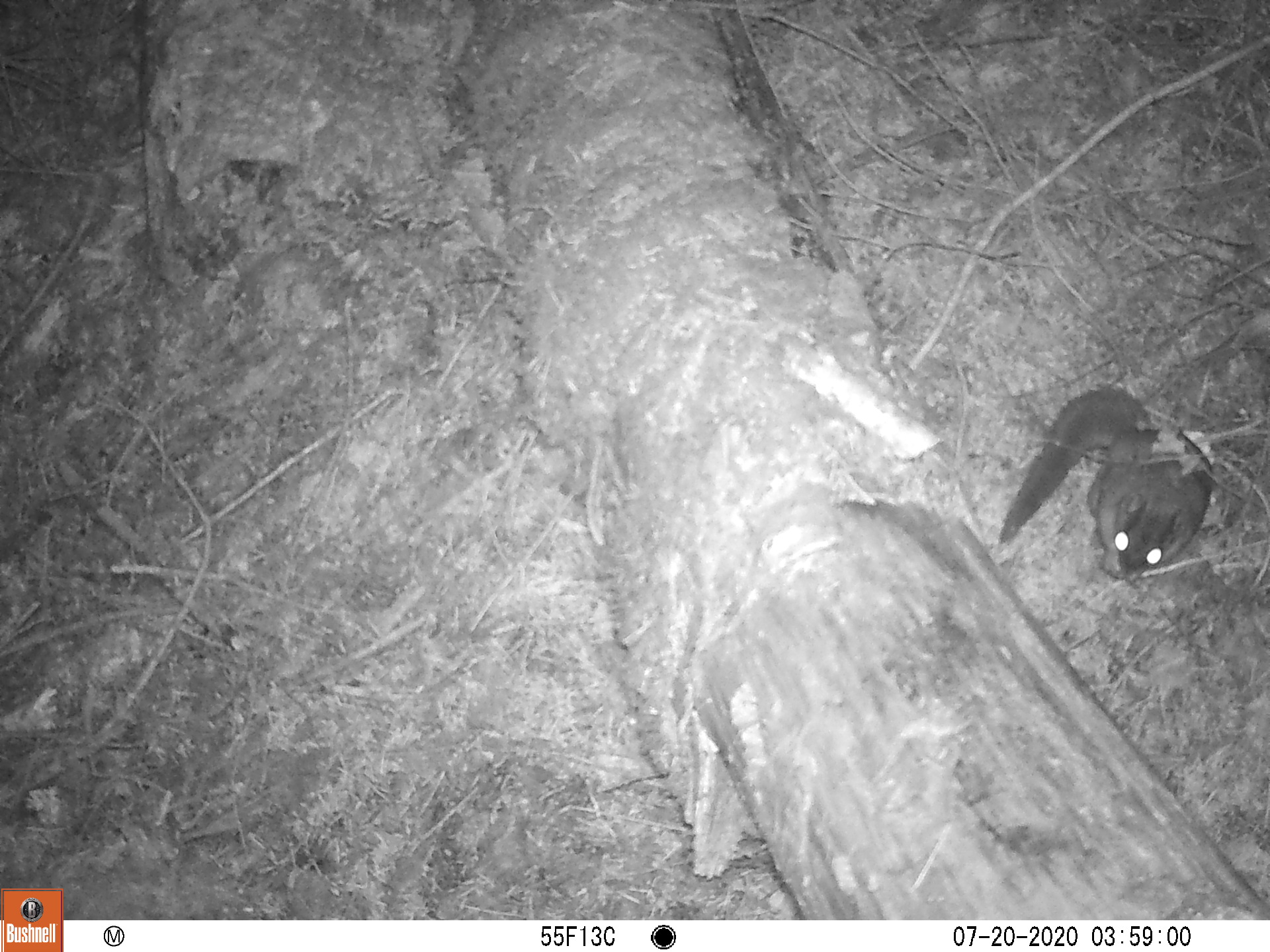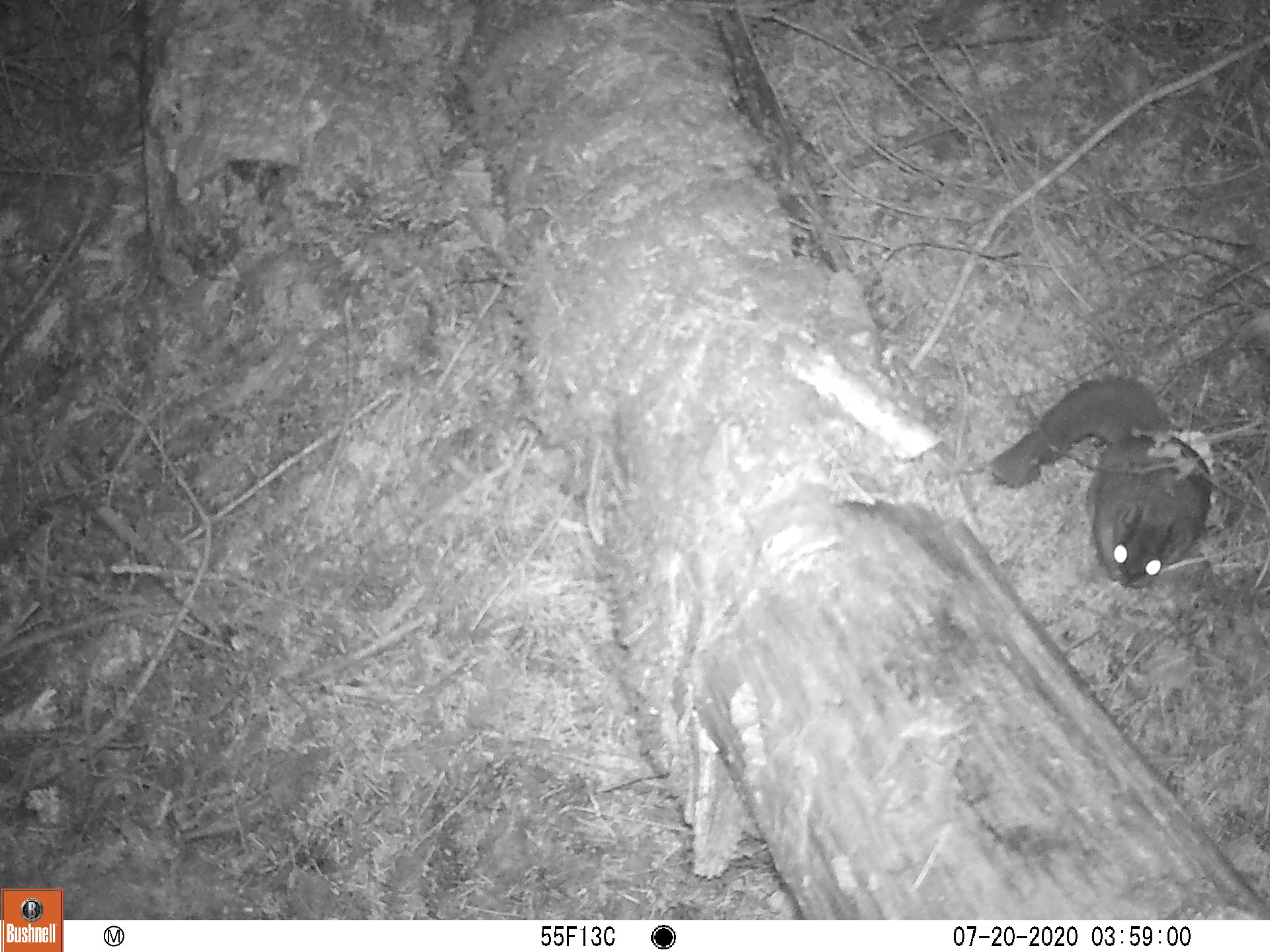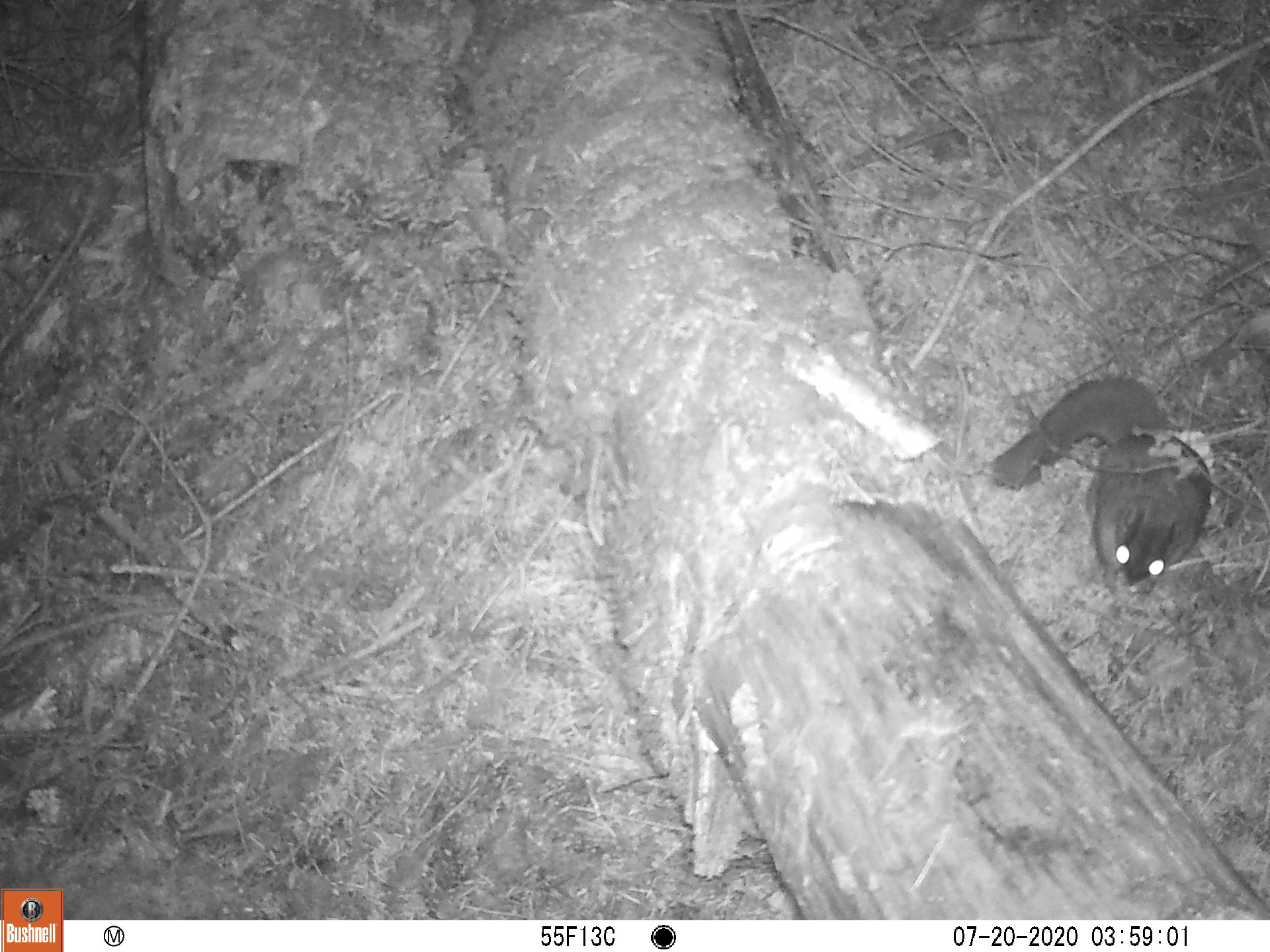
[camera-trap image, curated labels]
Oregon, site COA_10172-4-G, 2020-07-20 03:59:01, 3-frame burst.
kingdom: Animalia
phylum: Chordata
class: Mammalia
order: Rodentia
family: Sciuridae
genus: Glaucomys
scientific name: Glaucomys oregonensis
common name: humboldt's flying squirrel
Humboldt's flying squirrel (Glaucomys oregonensis).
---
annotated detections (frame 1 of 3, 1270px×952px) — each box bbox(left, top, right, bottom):
humboldt's flying squirrel: bbox(988, 372, 1230, 580)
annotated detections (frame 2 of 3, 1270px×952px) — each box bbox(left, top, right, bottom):
humboldt's flying squirrel: bbox(974, 368, 1221, 600)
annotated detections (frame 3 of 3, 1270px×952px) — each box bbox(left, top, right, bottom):
humboldt's flying squirrel: bbox(980, 372, 1228, 599)